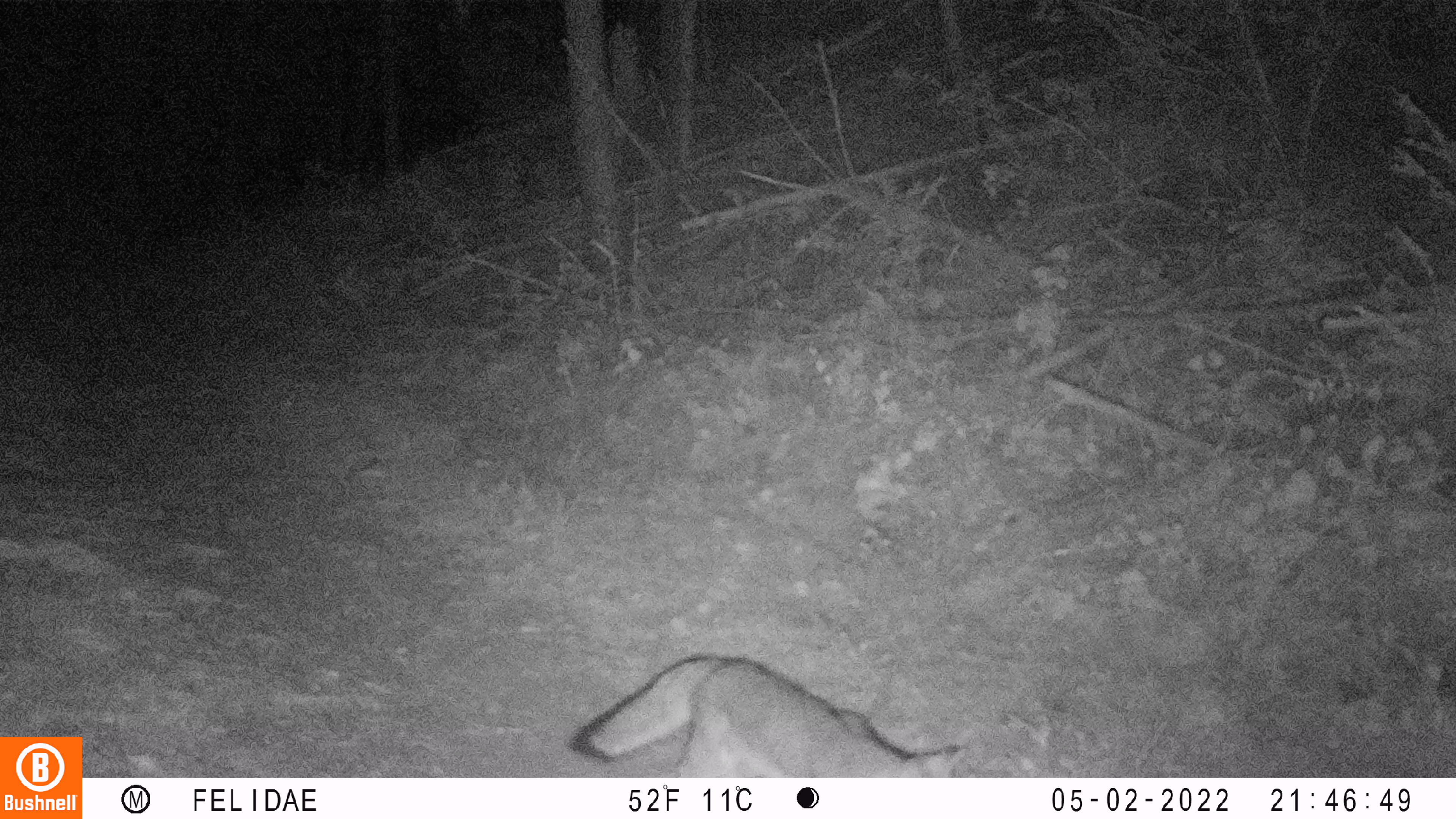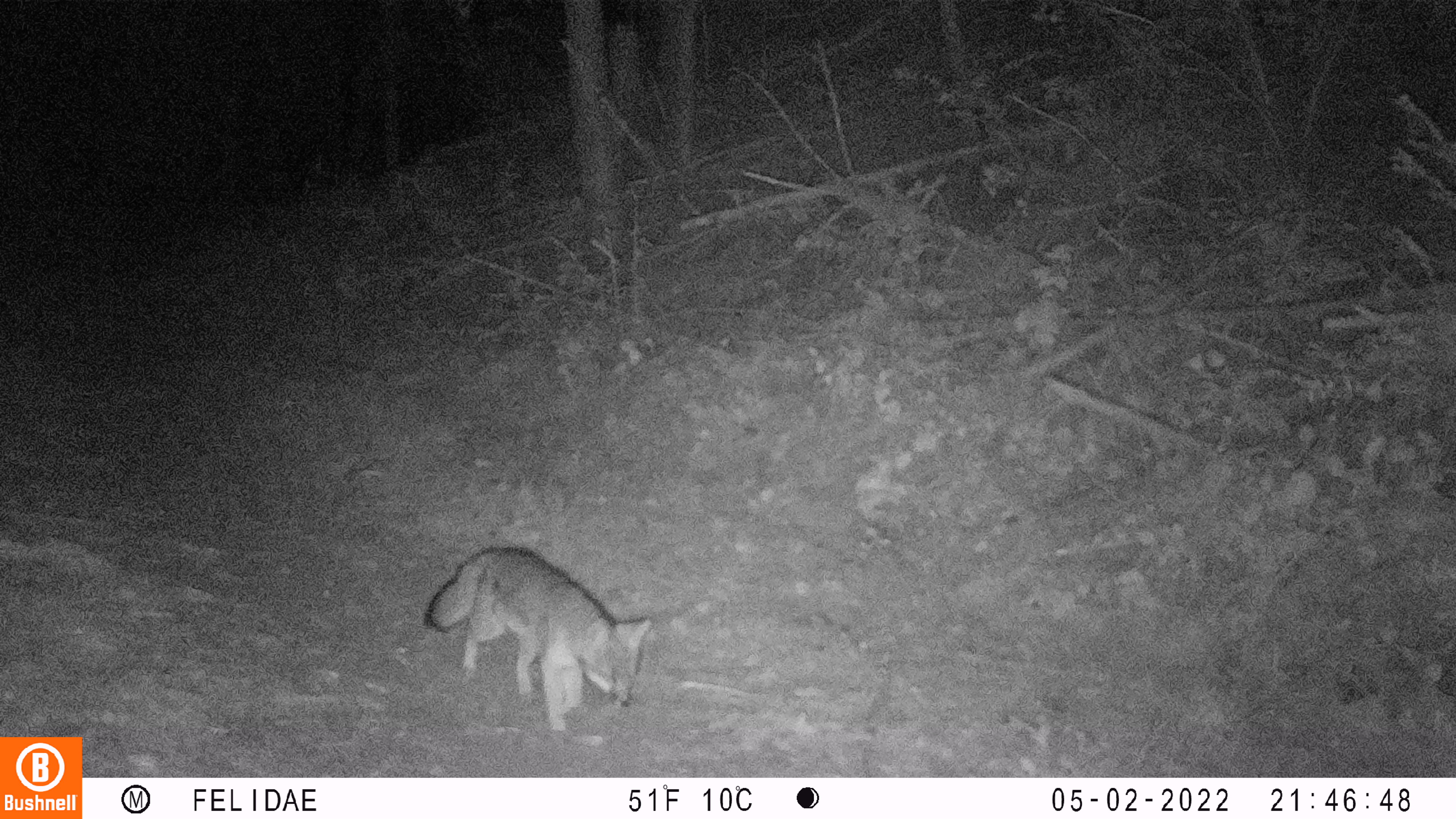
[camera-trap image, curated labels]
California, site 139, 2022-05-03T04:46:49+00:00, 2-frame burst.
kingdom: Animalia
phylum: Chordata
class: Mammalia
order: Carnivora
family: Canidae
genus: Urocyon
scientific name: Urocyon cinereoargenteus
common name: gray fox